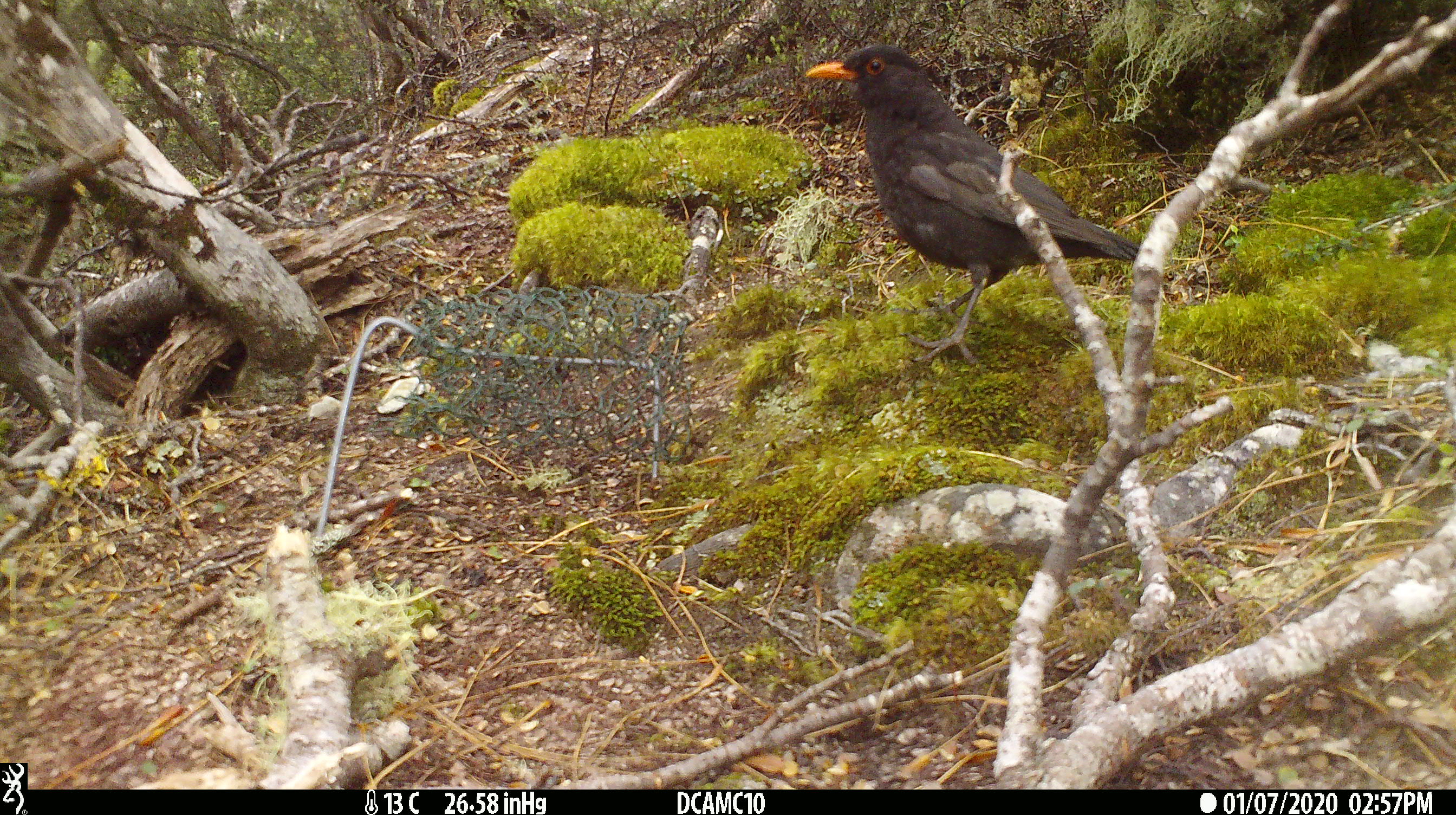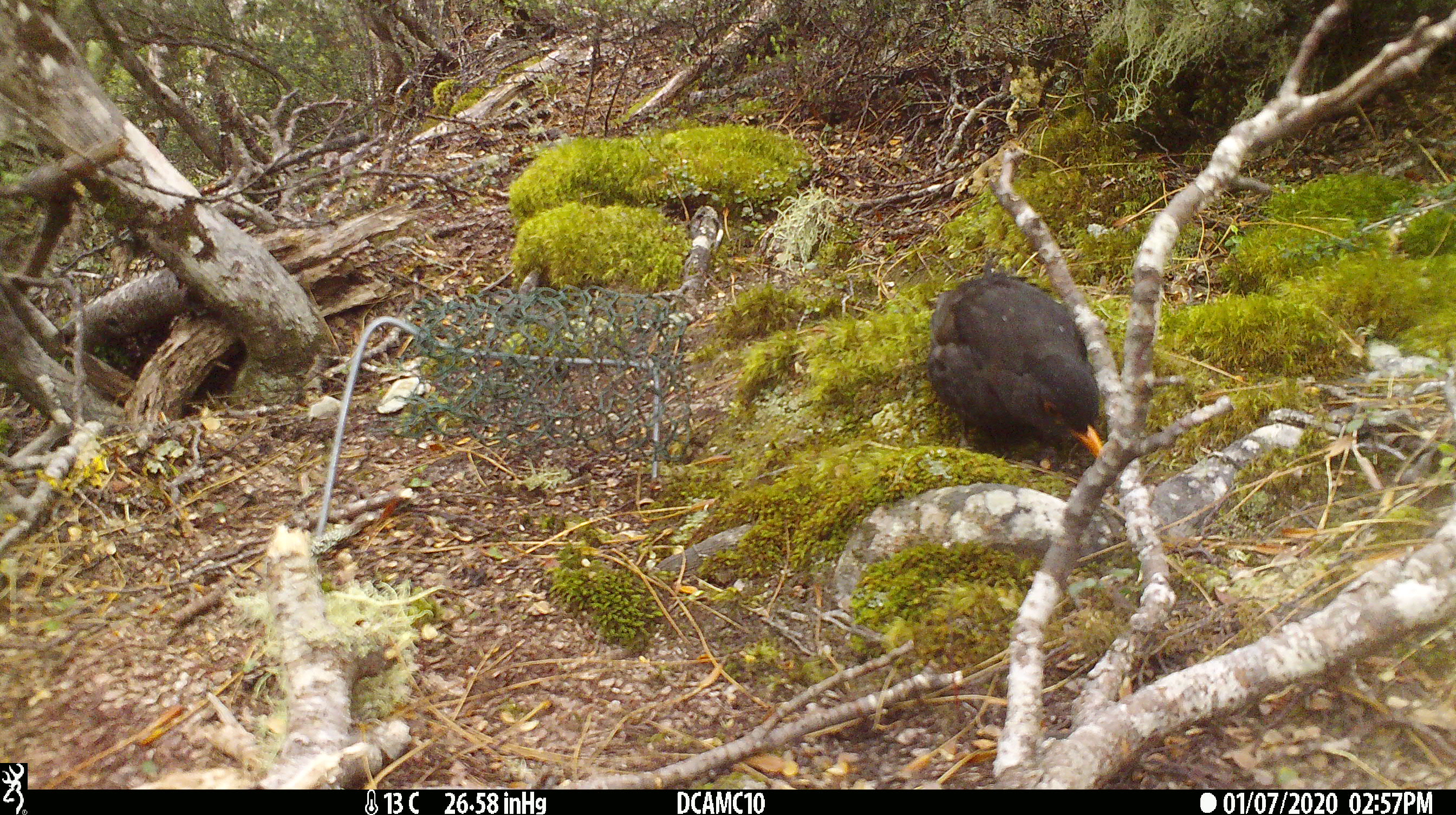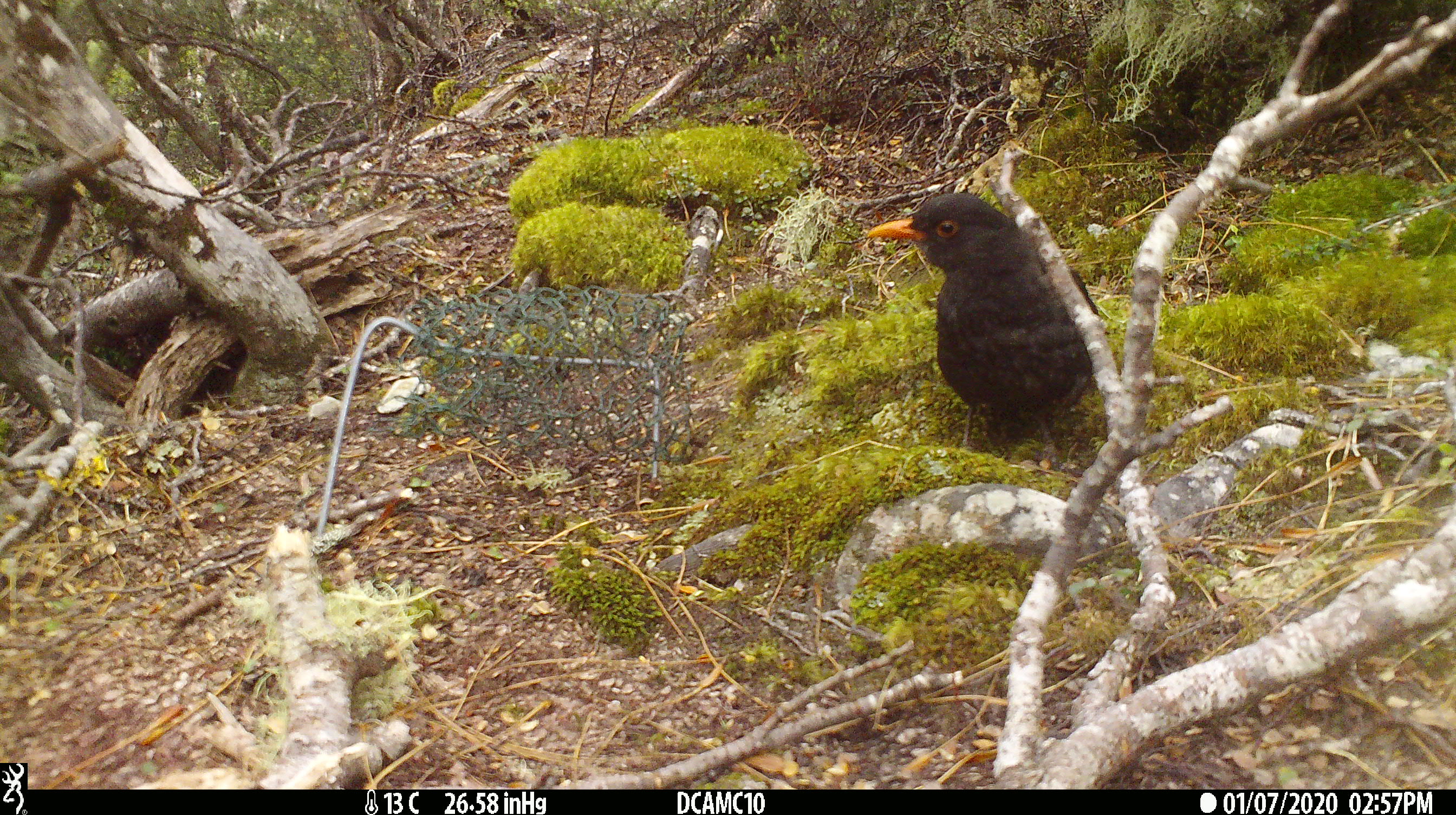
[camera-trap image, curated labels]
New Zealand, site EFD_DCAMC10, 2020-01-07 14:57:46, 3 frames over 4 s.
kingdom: Animalia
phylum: Chordata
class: Aves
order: Passeriformes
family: Turdidae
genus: Turdus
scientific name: Turdus merula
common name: eurasian blackbird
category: blackbird